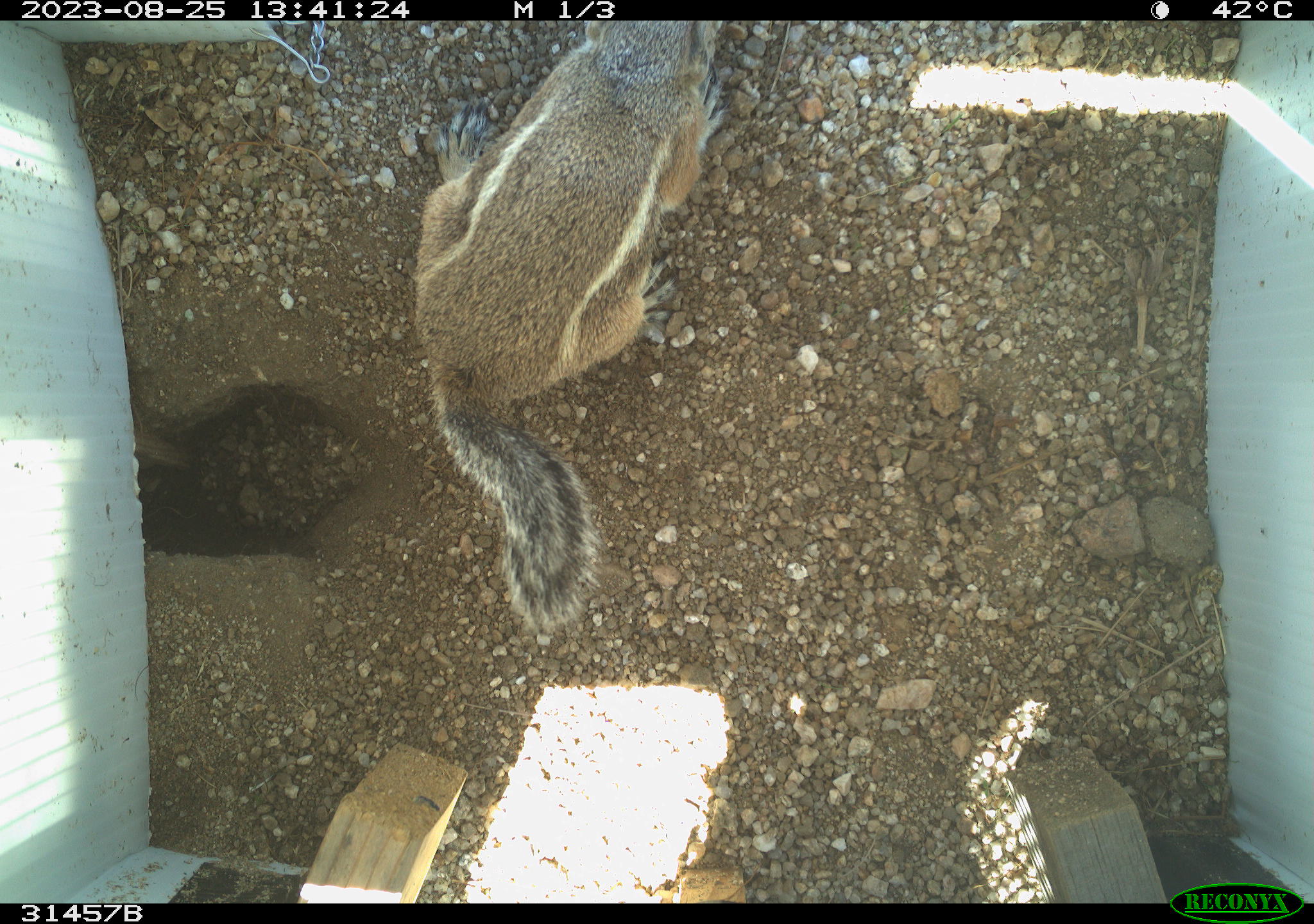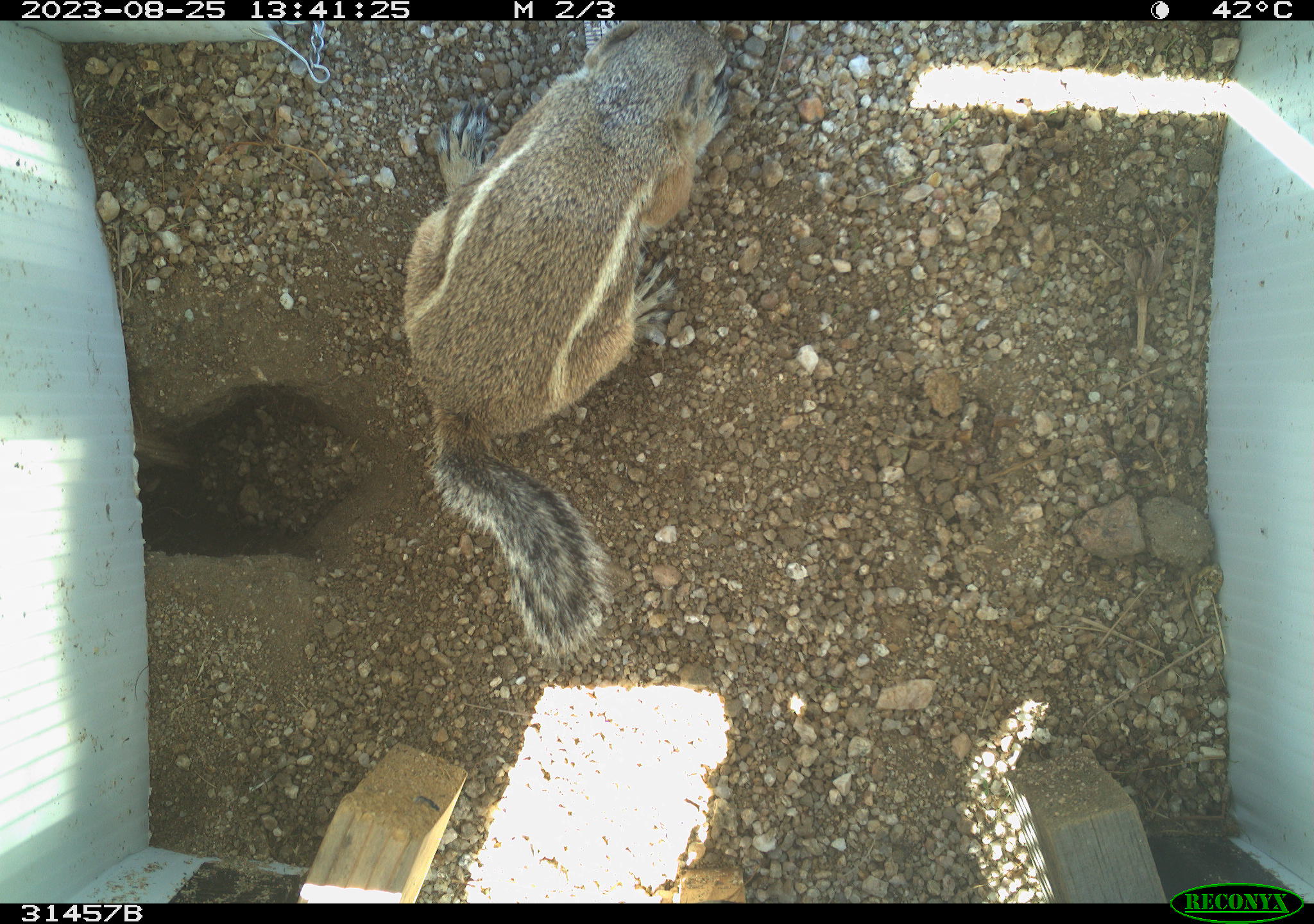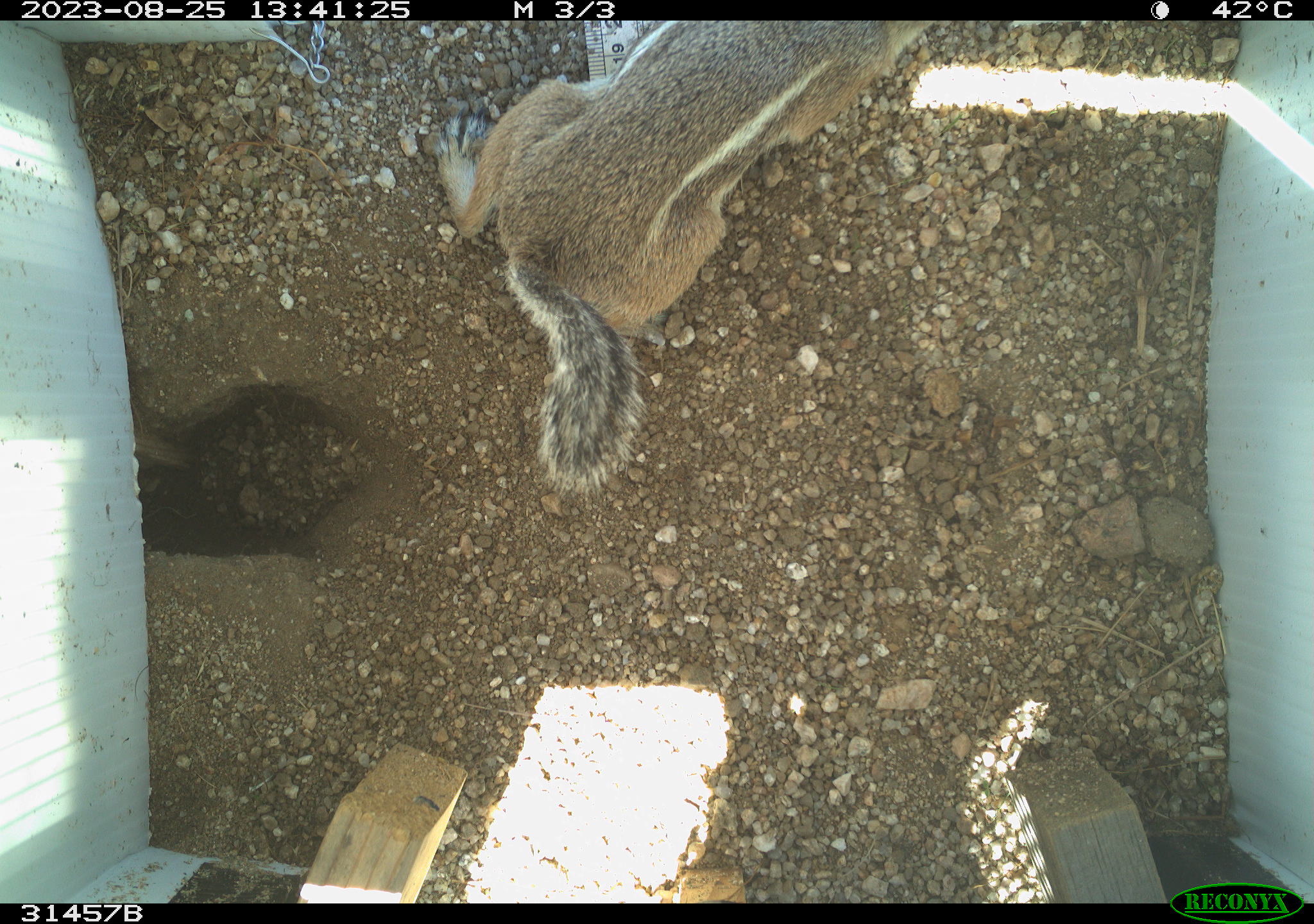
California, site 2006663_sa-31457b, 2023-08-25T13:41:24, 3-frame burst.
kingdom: Animalia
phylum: Chordata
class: Mammalia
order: Rodentia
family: Sciuridae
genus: Ammospermophilus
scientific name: Ammospermophilus leucurus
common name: white-tailed antelope squirrel